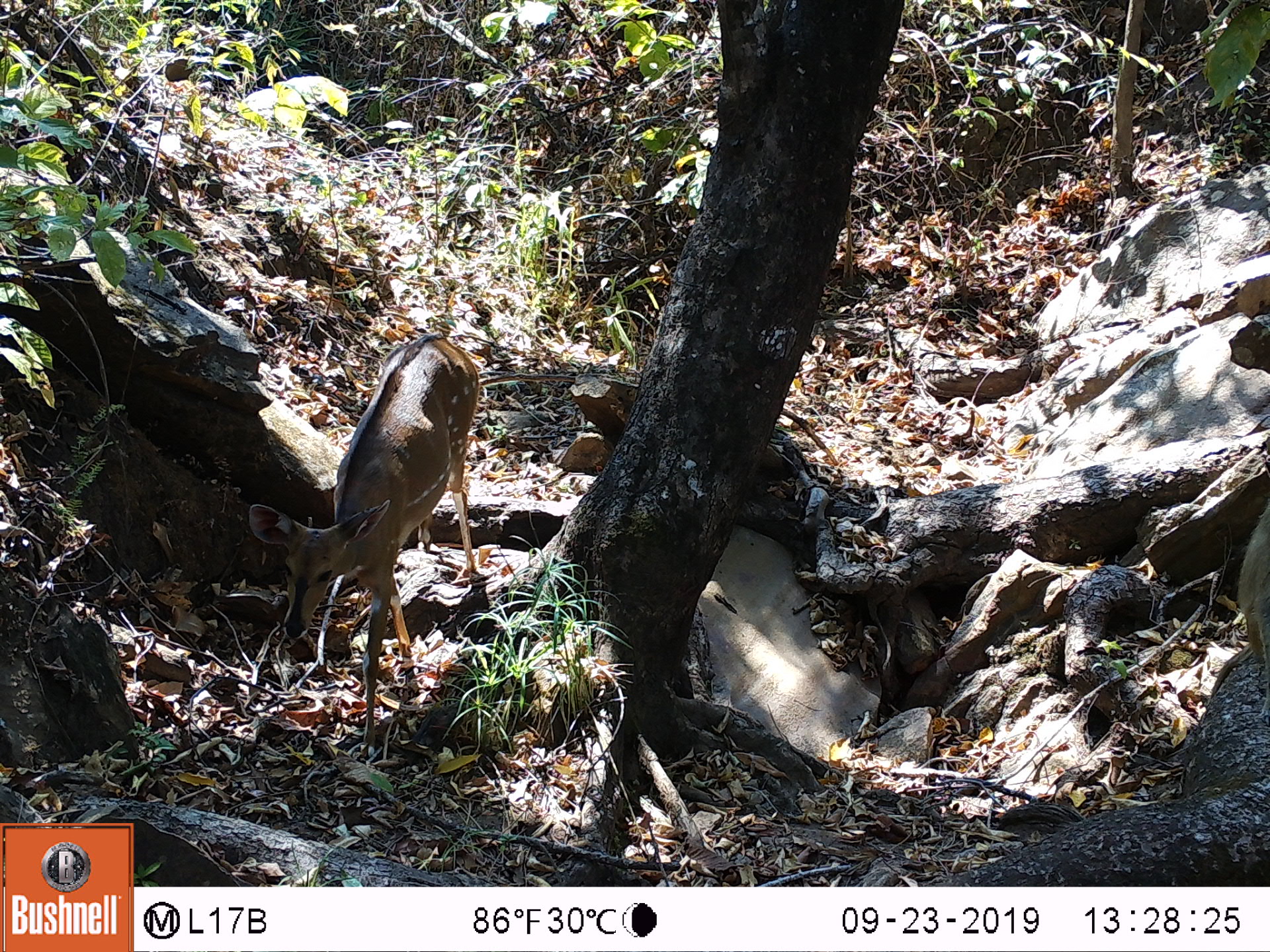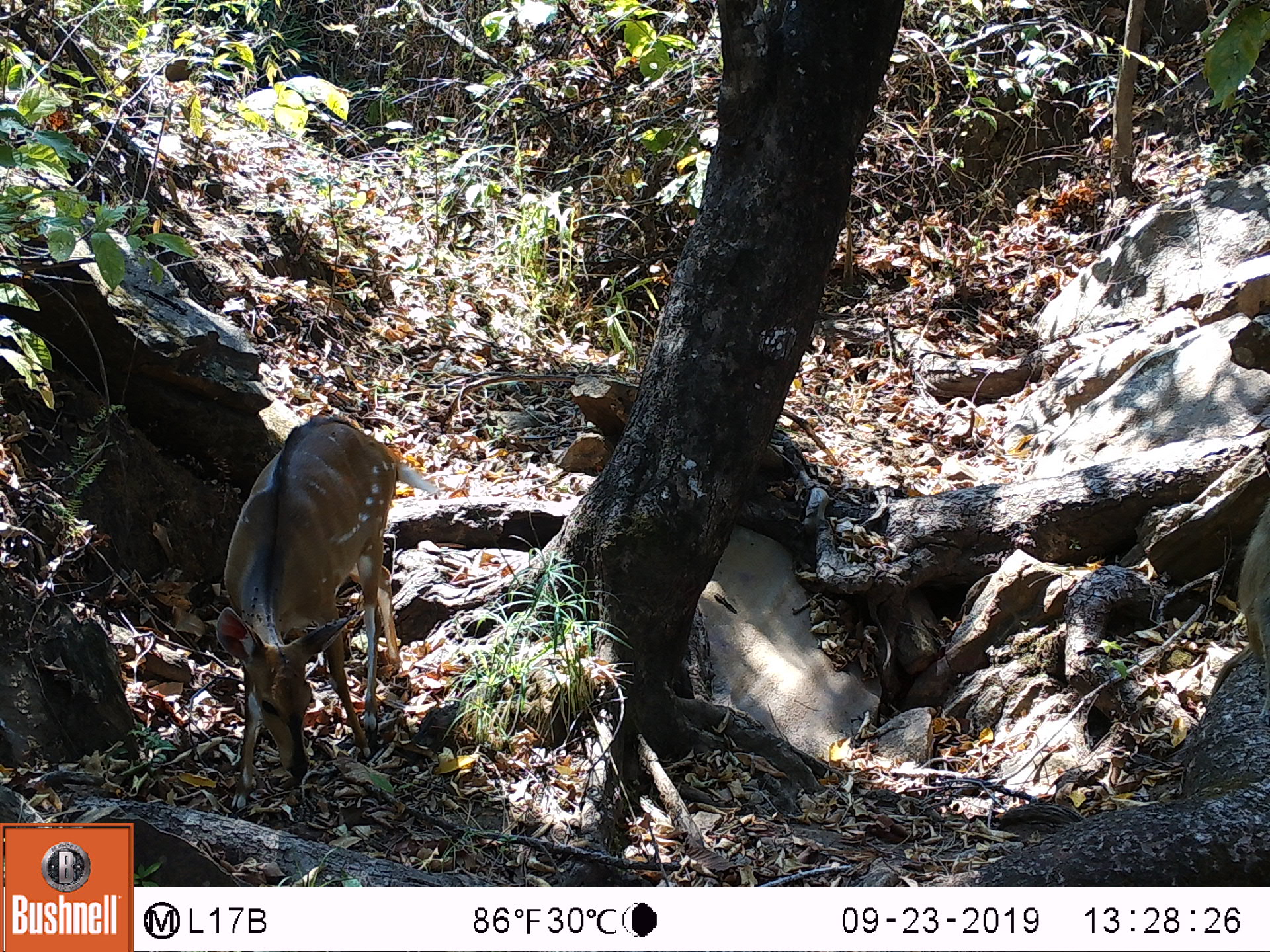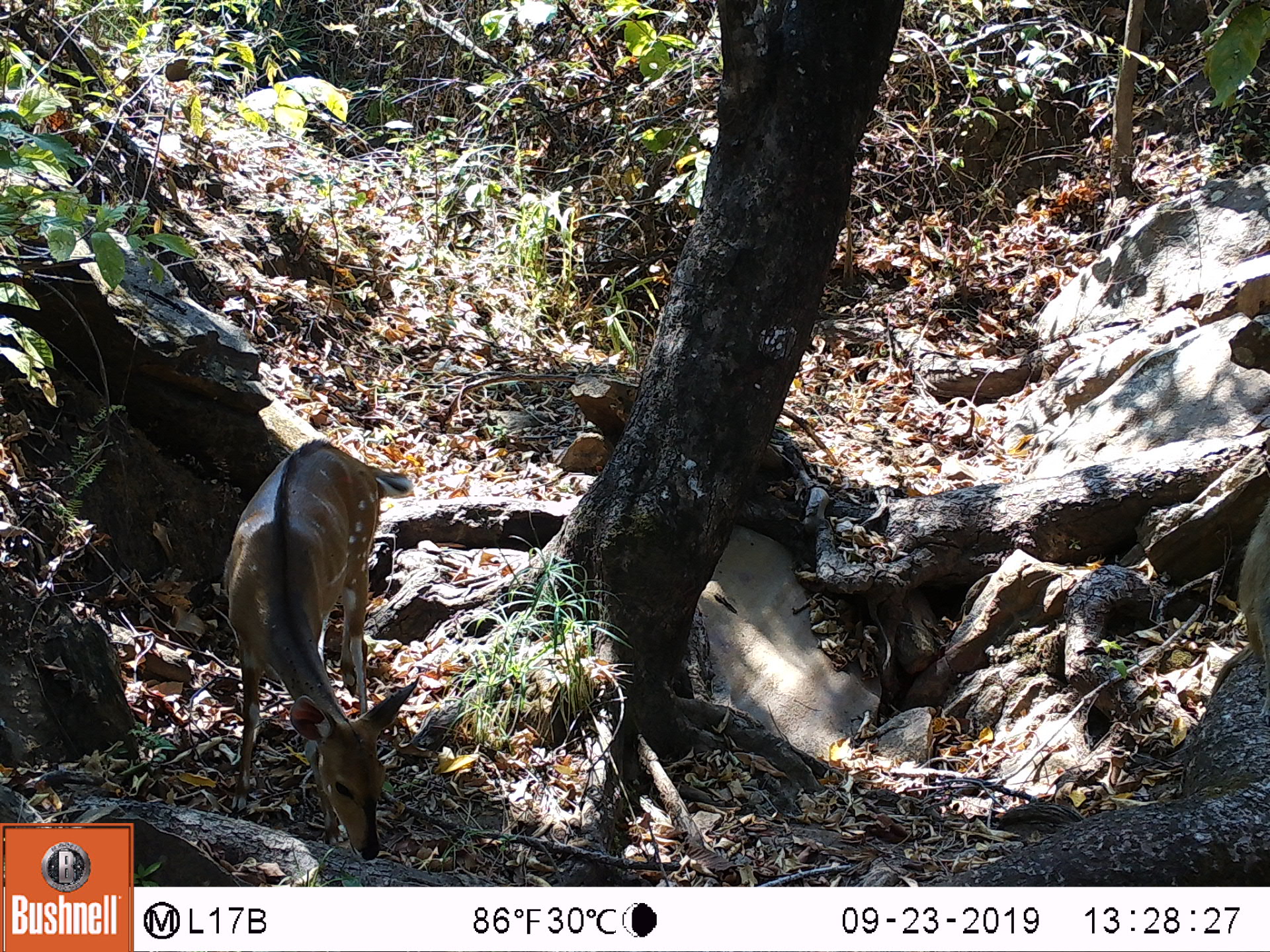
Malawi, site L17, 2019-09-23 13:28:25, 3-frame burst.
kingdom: Animalia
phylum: Chordata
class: Mammalia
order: Artiodactyla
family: Bovidae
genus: Tragelaphus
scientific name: Tragelaphus sylvaticus sylvaticus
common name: cape bushbuck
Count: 1.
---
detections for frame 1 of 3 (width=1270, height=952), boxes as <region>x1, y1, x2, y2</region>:
cape bushbuck: <region>246, 328, 482, 754</region>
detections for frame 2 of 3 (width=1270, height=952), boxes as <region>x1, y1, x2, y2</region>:
cape bushbuck: <region>217, 417, 401, 814</region>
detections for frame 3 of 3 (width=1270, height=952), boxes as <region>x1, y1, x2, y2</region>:
cape bushbuck: <region>224, 434, 418, 863</region>